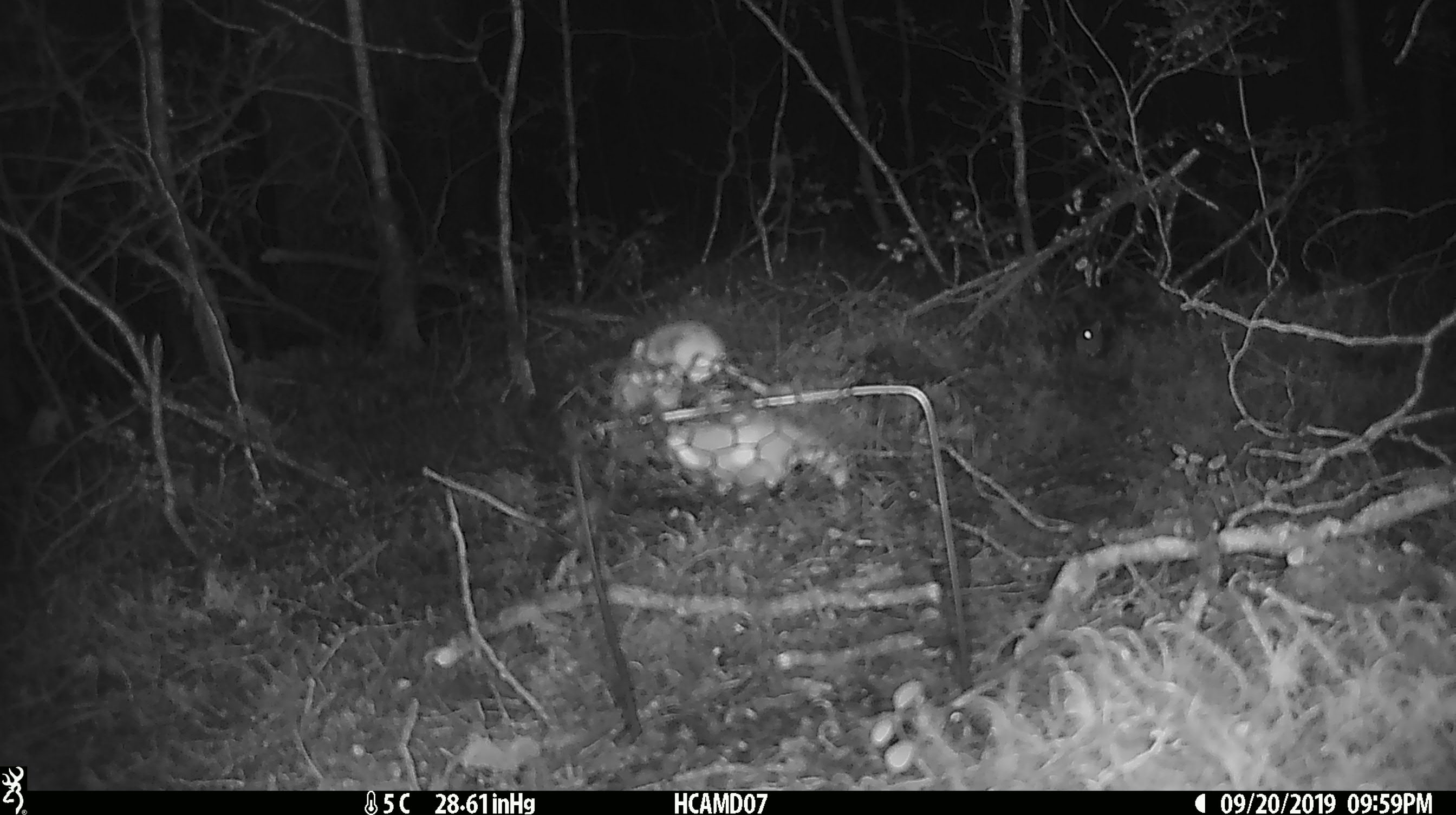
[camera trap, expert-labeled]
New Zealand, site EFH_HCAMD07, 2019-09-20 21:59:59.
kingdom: Animalia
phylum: Chordata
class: Mammalia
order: Rodentia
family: Muridae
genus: Mus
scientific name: Mus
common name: mouse